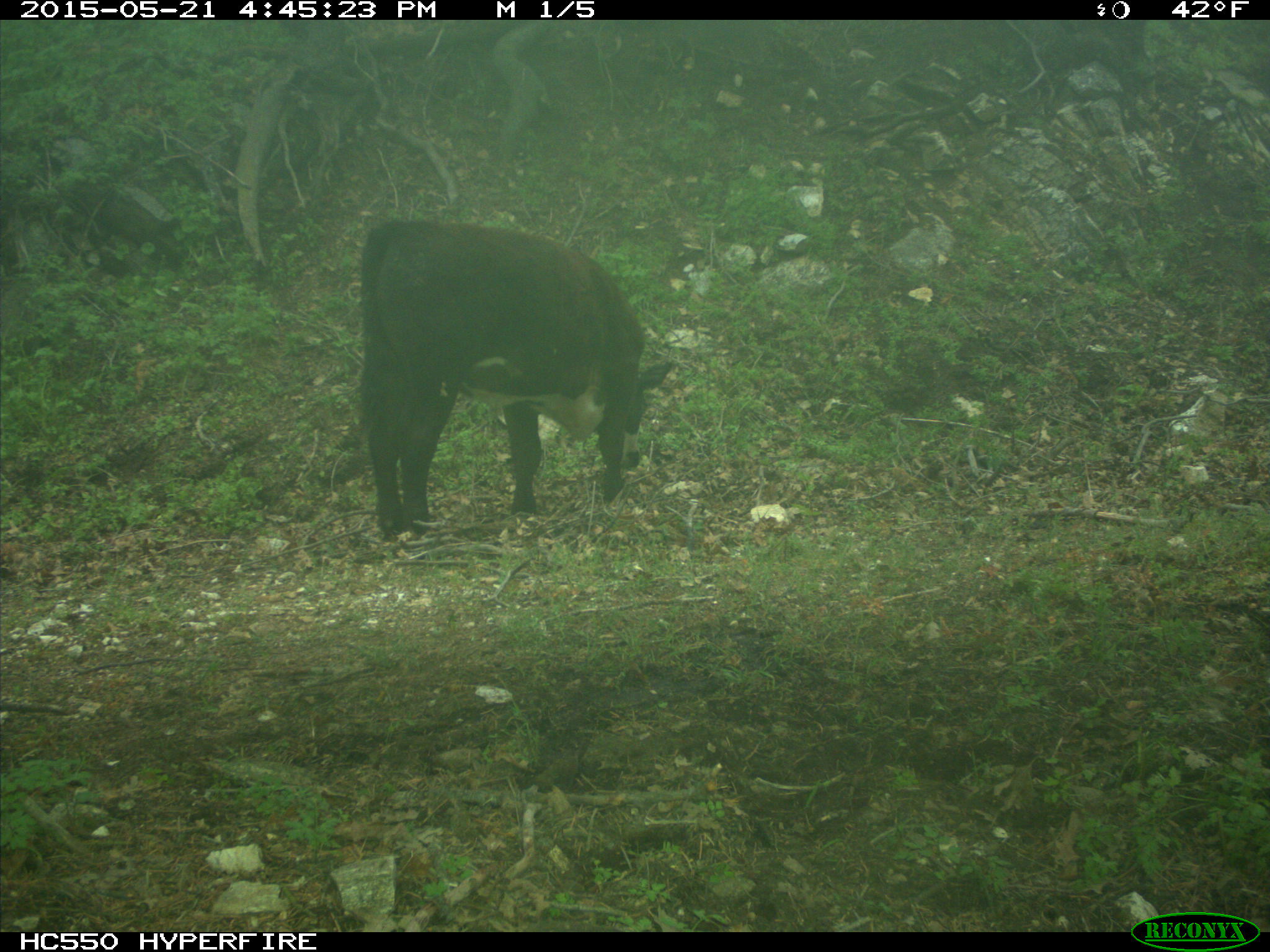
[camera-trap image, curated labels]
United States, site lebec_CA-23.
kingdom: Animalia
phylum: Chordata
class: Mammalia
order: Artiodactyla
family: Bovidae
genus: Bos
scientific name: Bos taurus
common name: domestic cow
Bos taurus (domestic cow).